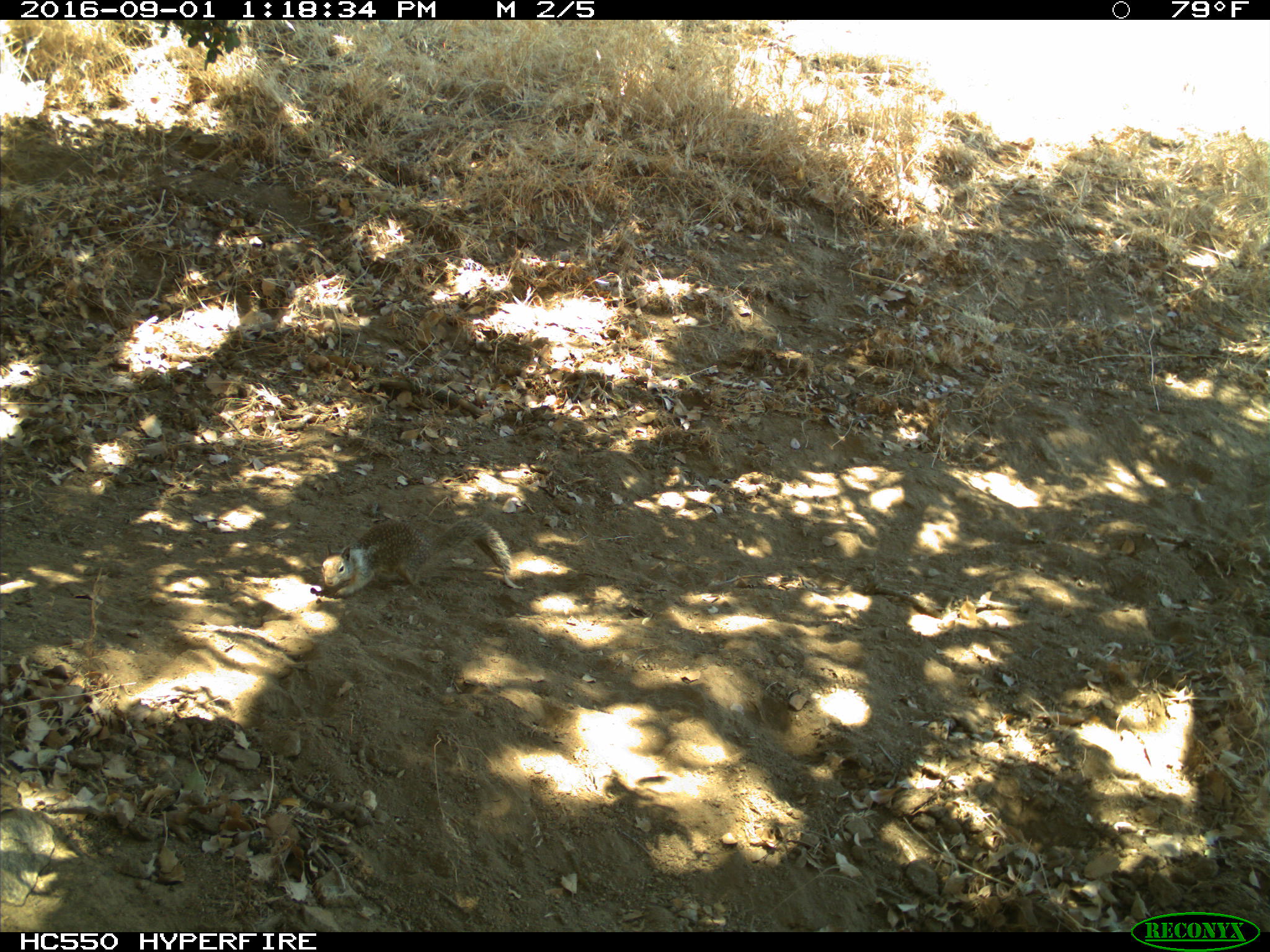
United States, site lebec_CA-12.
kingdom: Animalia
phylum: Chordata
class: Mammalia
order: Rodentia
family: Sciuridae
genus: Otospermophilus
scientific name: Otospermophilus beecheyi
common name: california ground squirrel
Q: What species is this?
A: Otospermophilus beecheyi (california ground squirrel).